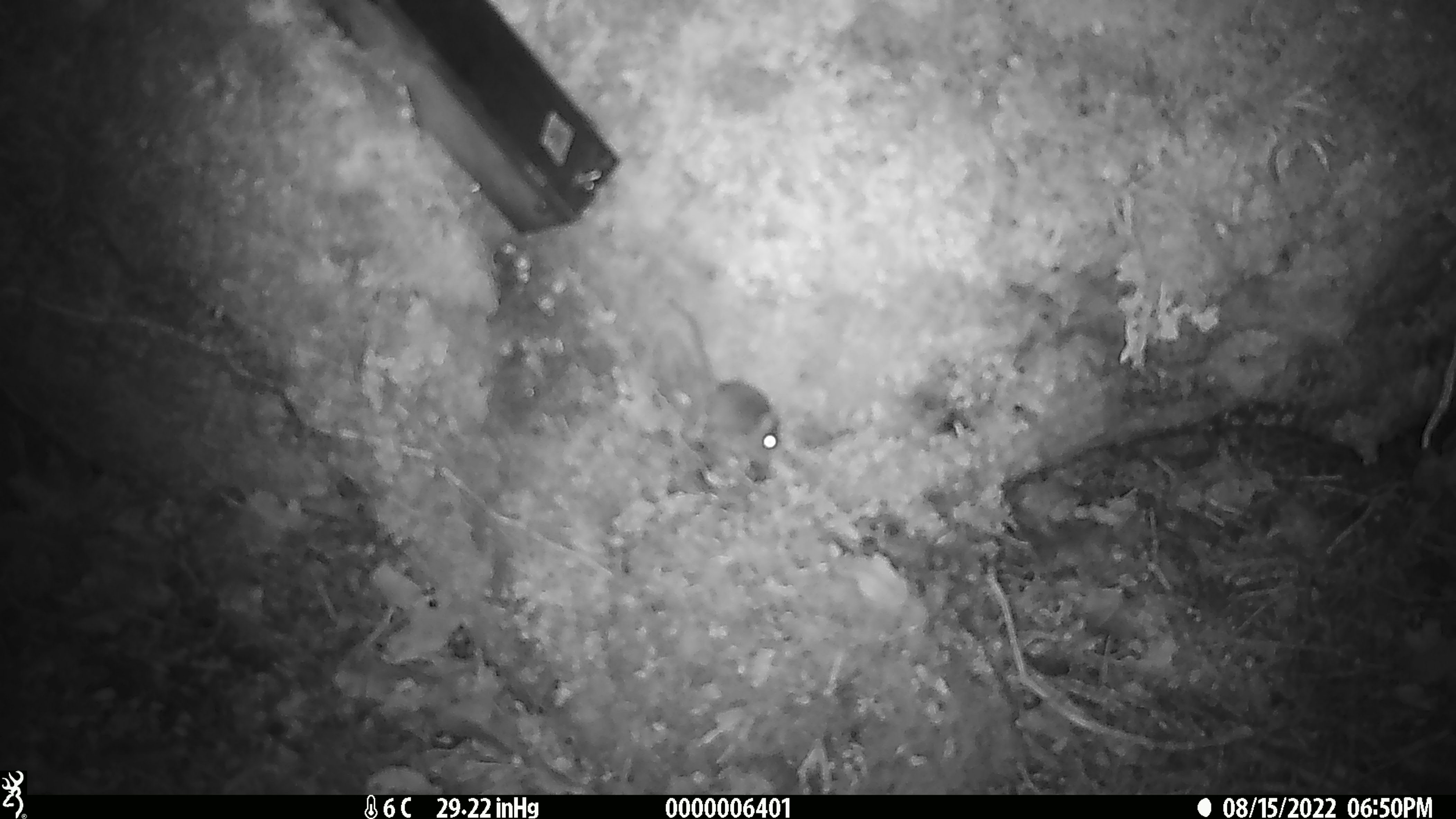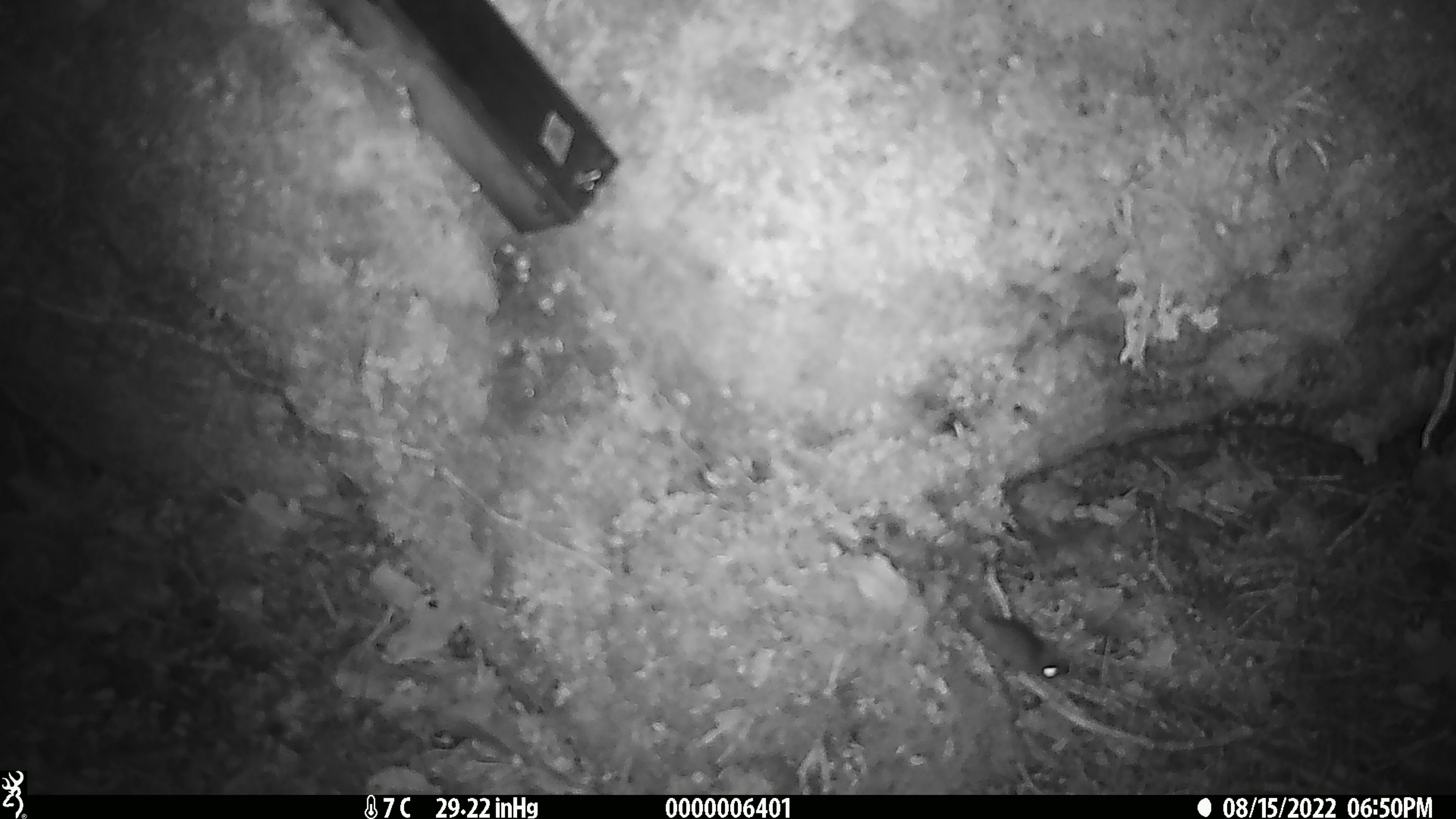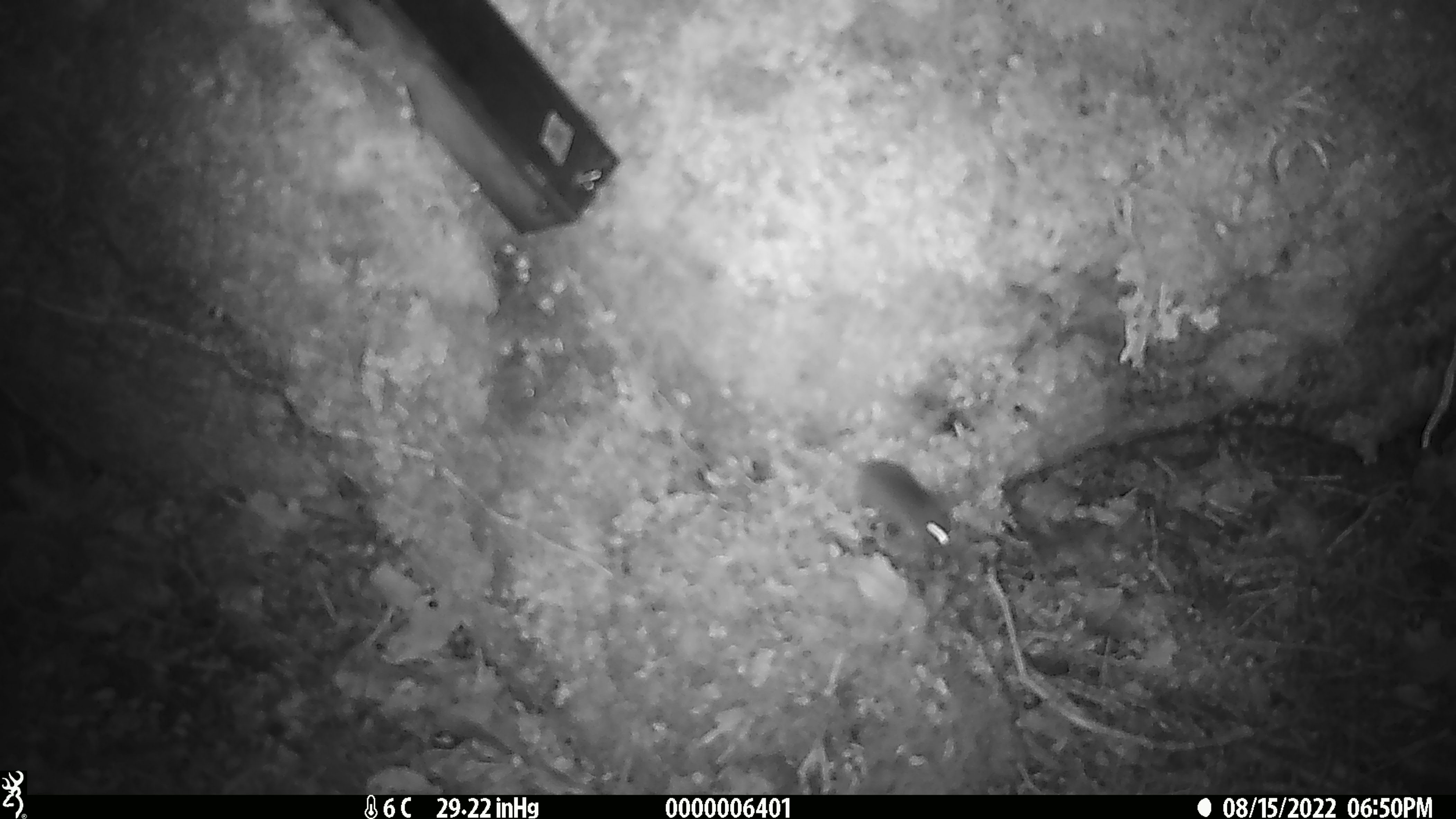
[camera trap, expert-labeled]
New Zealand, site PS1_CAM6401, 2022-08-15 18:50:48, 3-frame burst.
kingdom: Animalia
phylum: Chordata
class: Mammalia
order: Rodentia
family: Muridae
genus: Mus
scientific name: Mus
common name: mouse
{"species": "mouse (Mus)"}